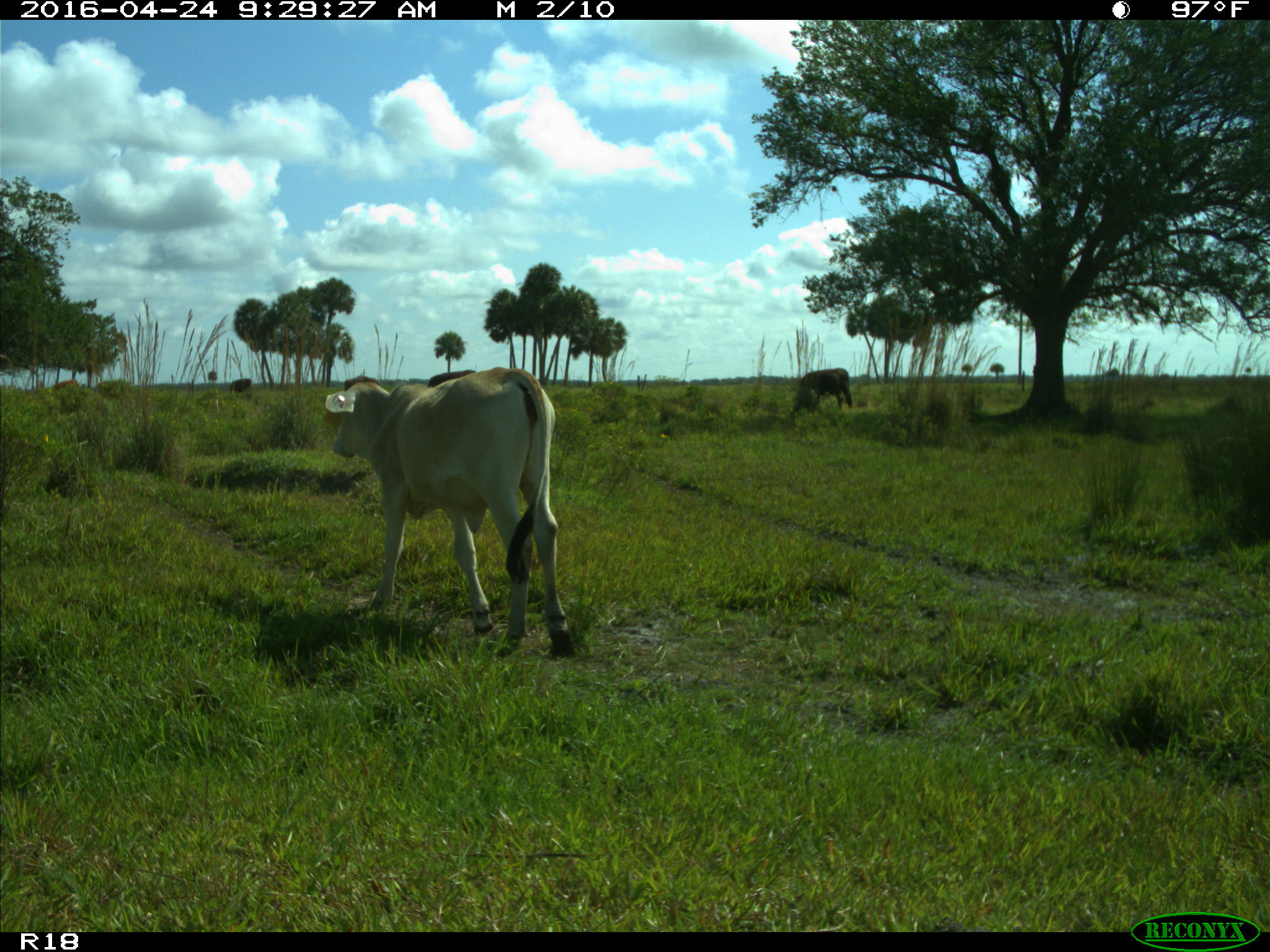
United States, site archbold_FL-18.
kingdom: Animalia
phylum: Chordata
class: Mammalia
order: Artiodactyla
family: Bovidae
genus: Bos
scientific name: Bos taurus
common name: domestic cow